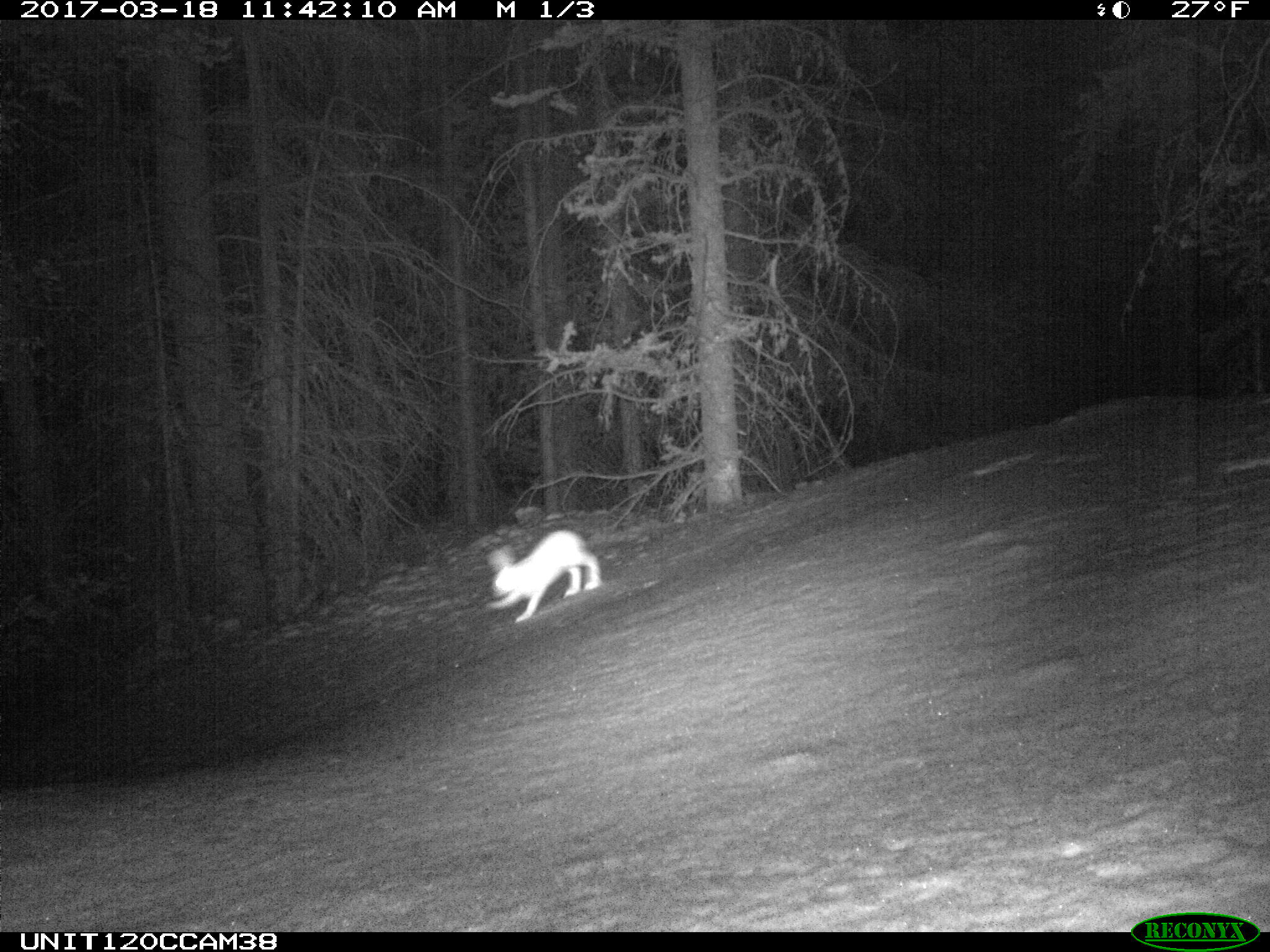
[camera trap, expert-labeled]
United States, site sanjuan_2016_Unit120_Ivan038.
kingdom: Animalia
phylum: Chordata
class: Mammalia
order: Lagomorpha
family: Leporidae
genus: Lepus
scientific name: Lepus americanus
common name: snowshoe hare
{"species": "Lepus americanus (snowshoe hare)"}